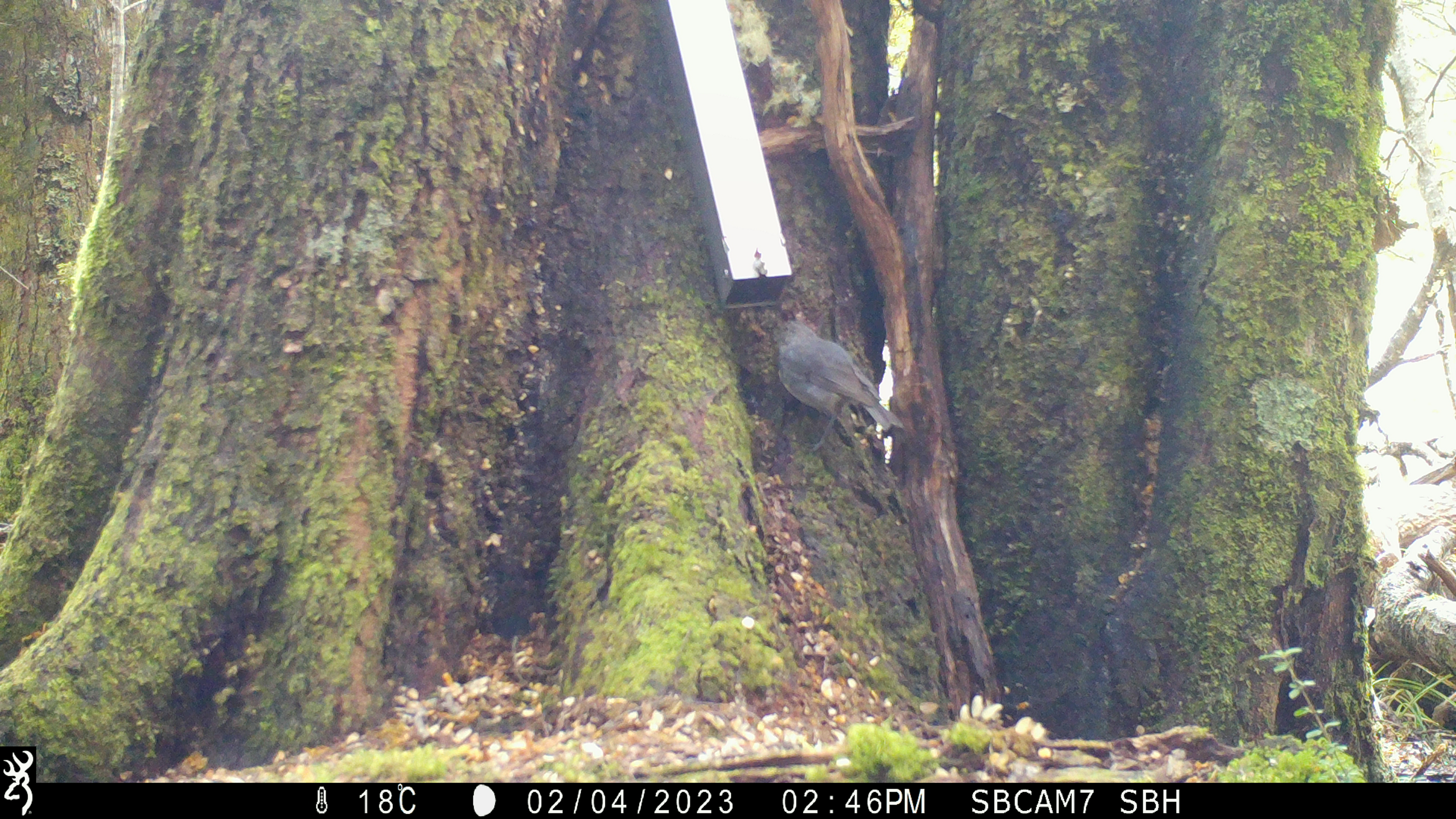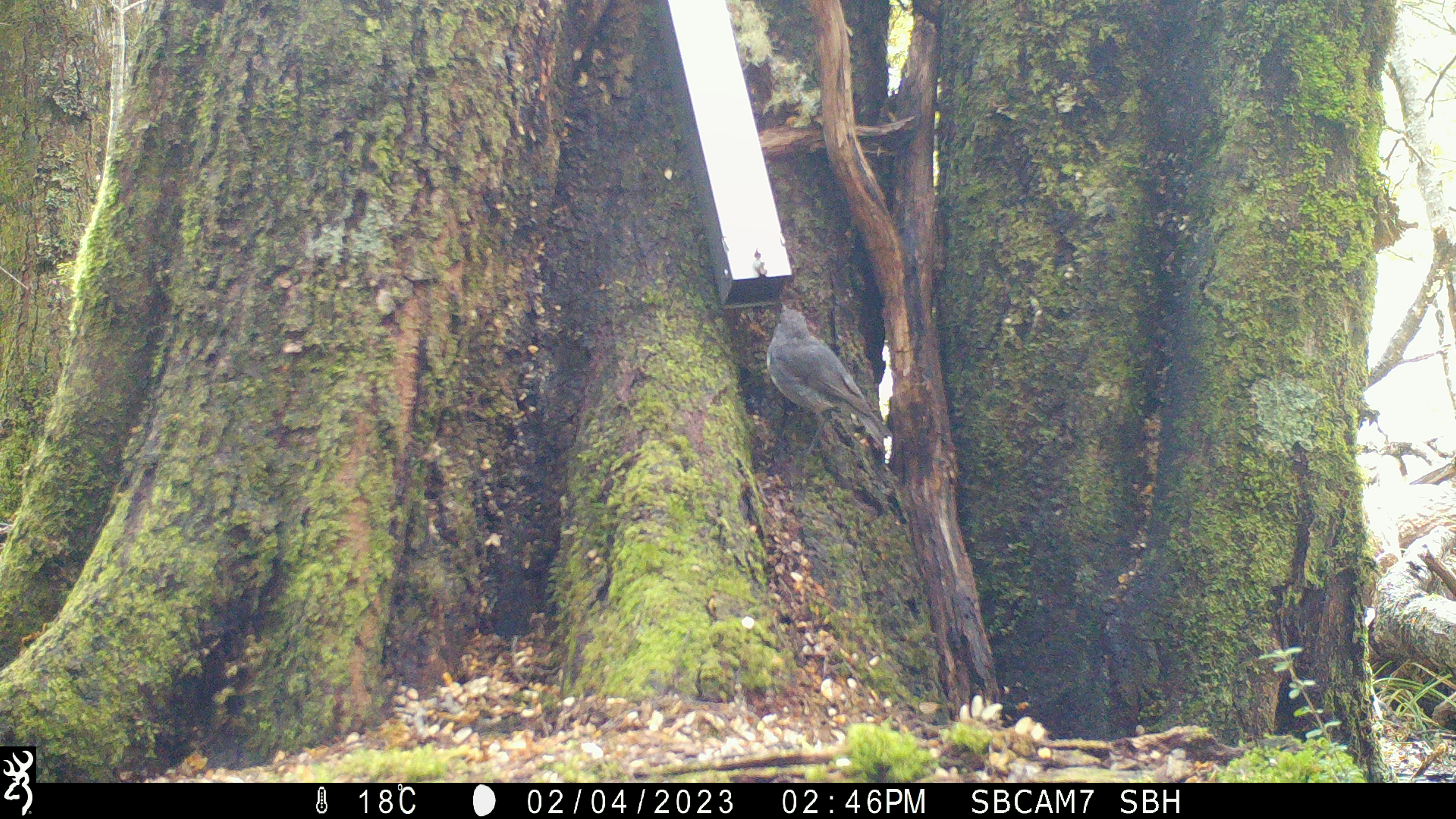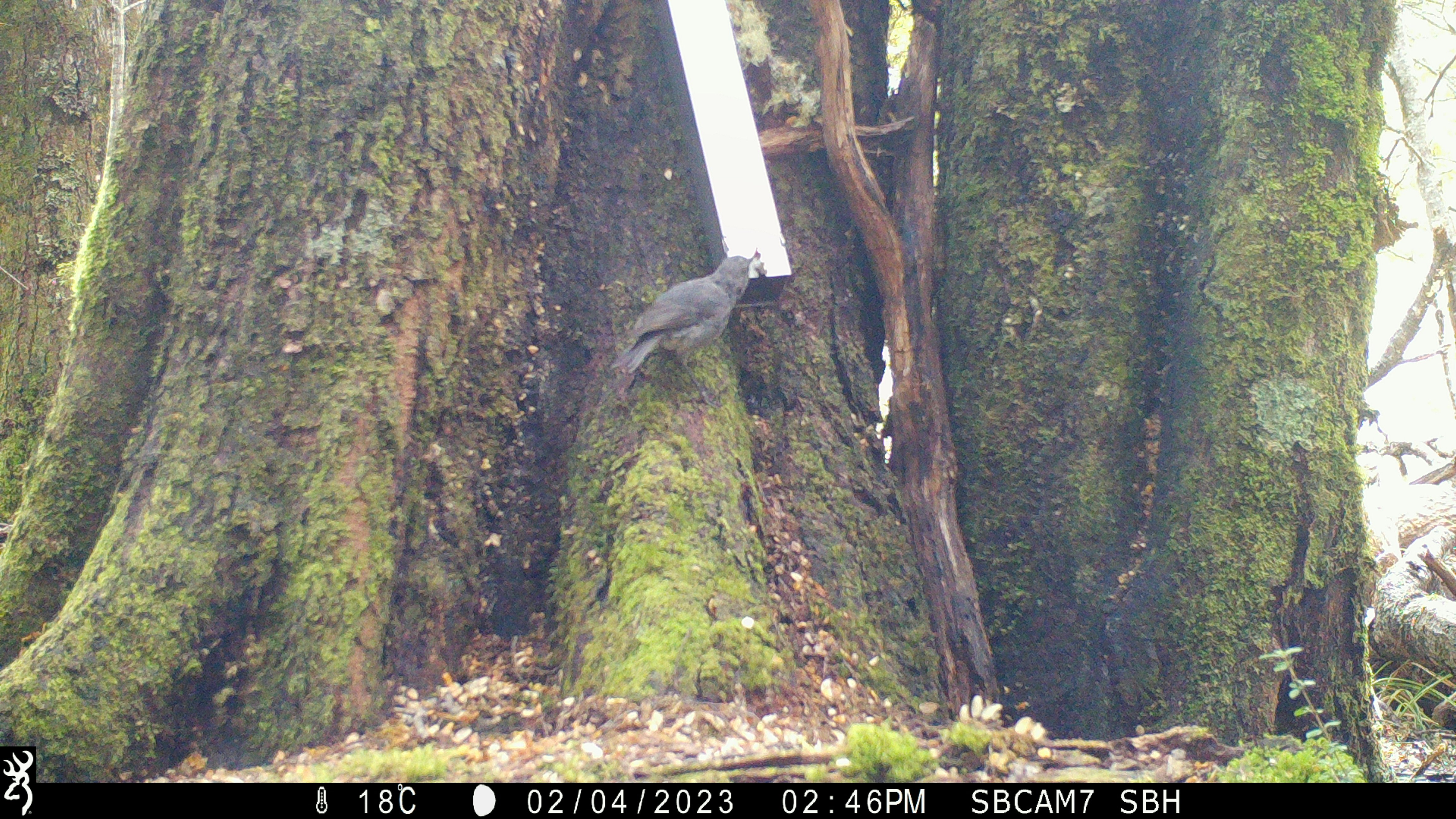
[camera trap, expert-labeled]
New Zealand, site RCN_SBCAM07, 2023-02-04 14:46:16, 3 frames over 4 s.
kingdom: Animalia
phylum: Chordata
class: Aves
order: Passeriformes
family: Petroicidae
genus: Petroica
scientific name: Petroica australis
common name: new zealand robin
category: robin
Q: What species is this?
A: Robin (new zealand robin) (Petroica australis).